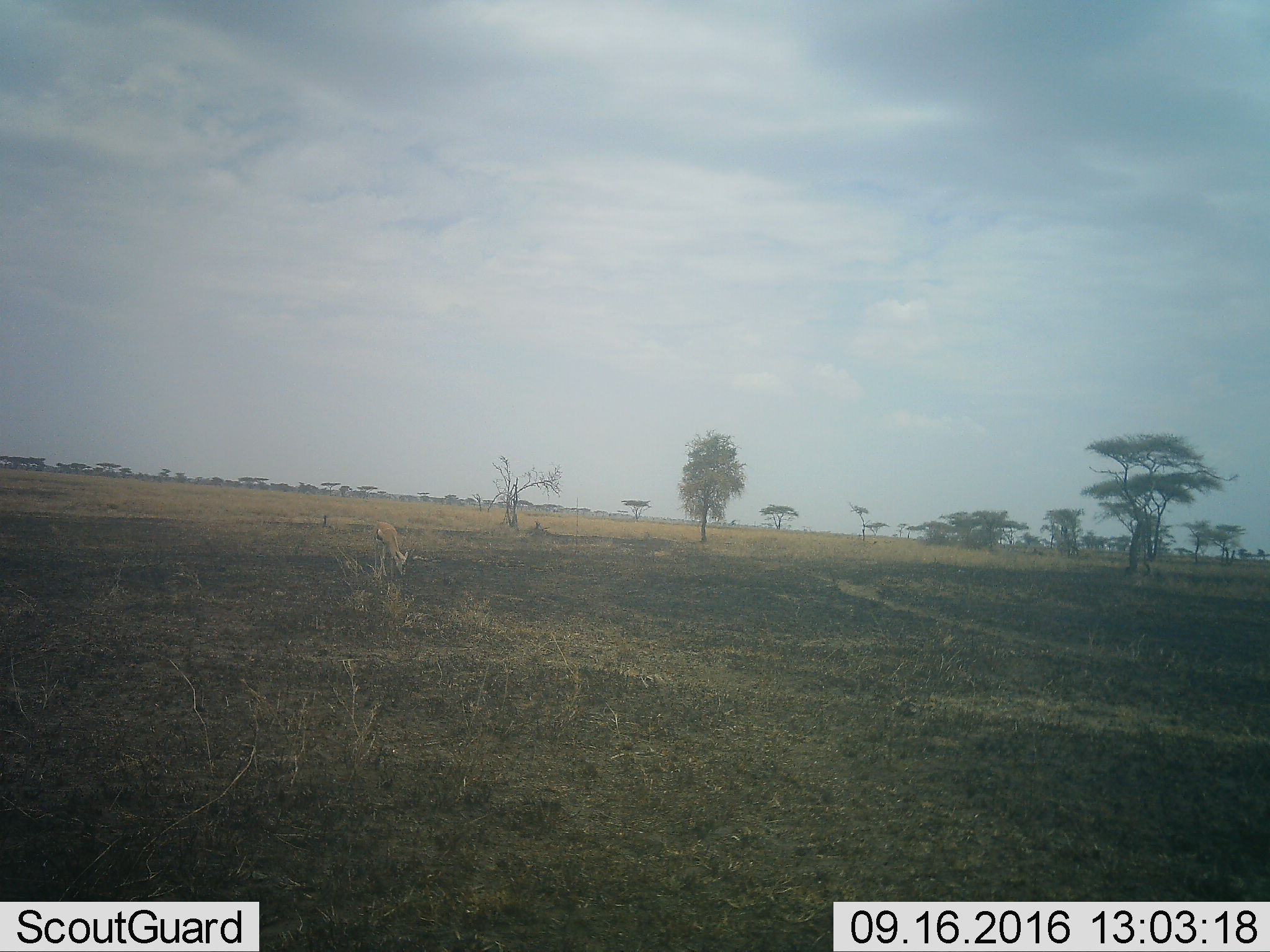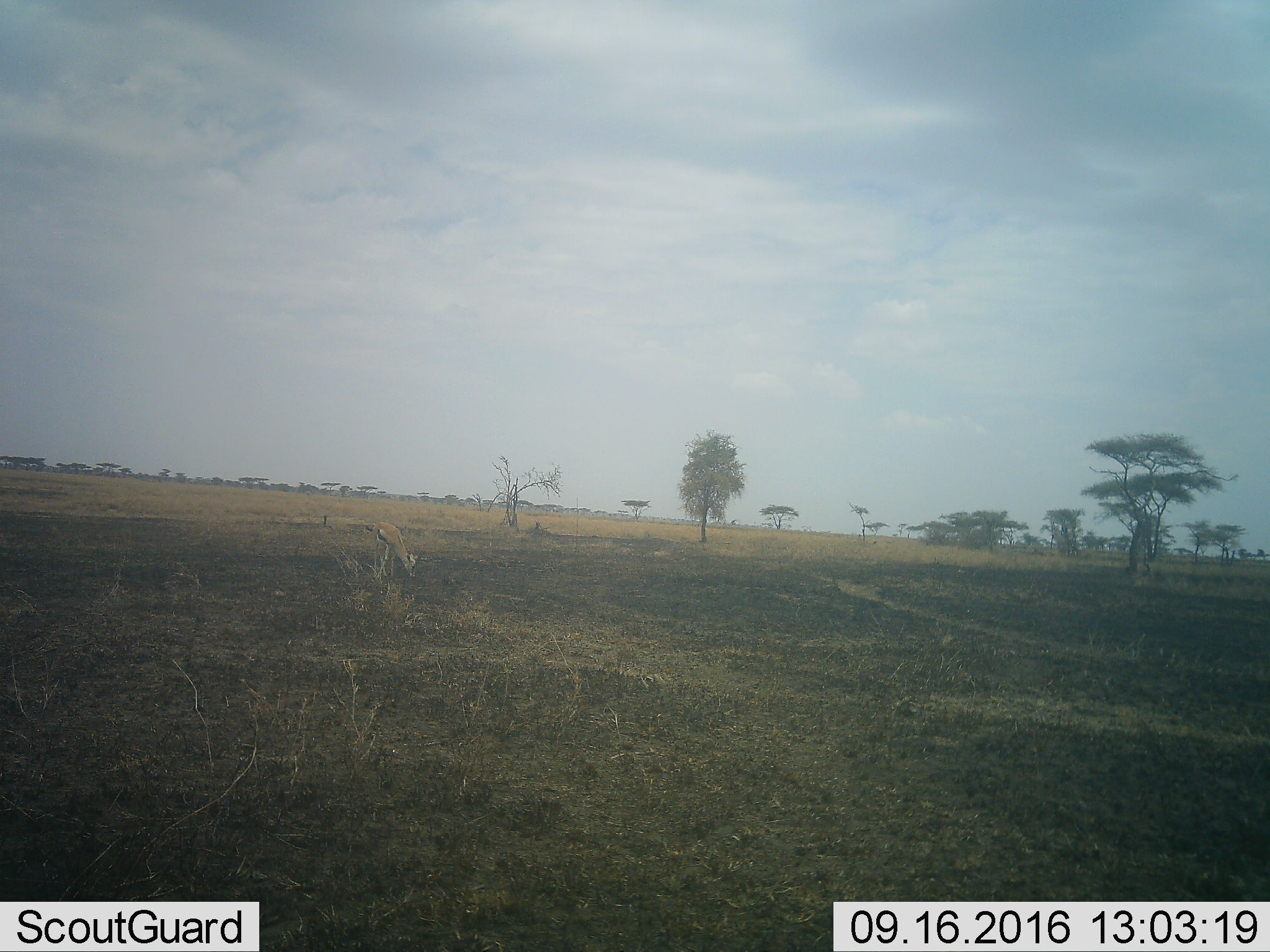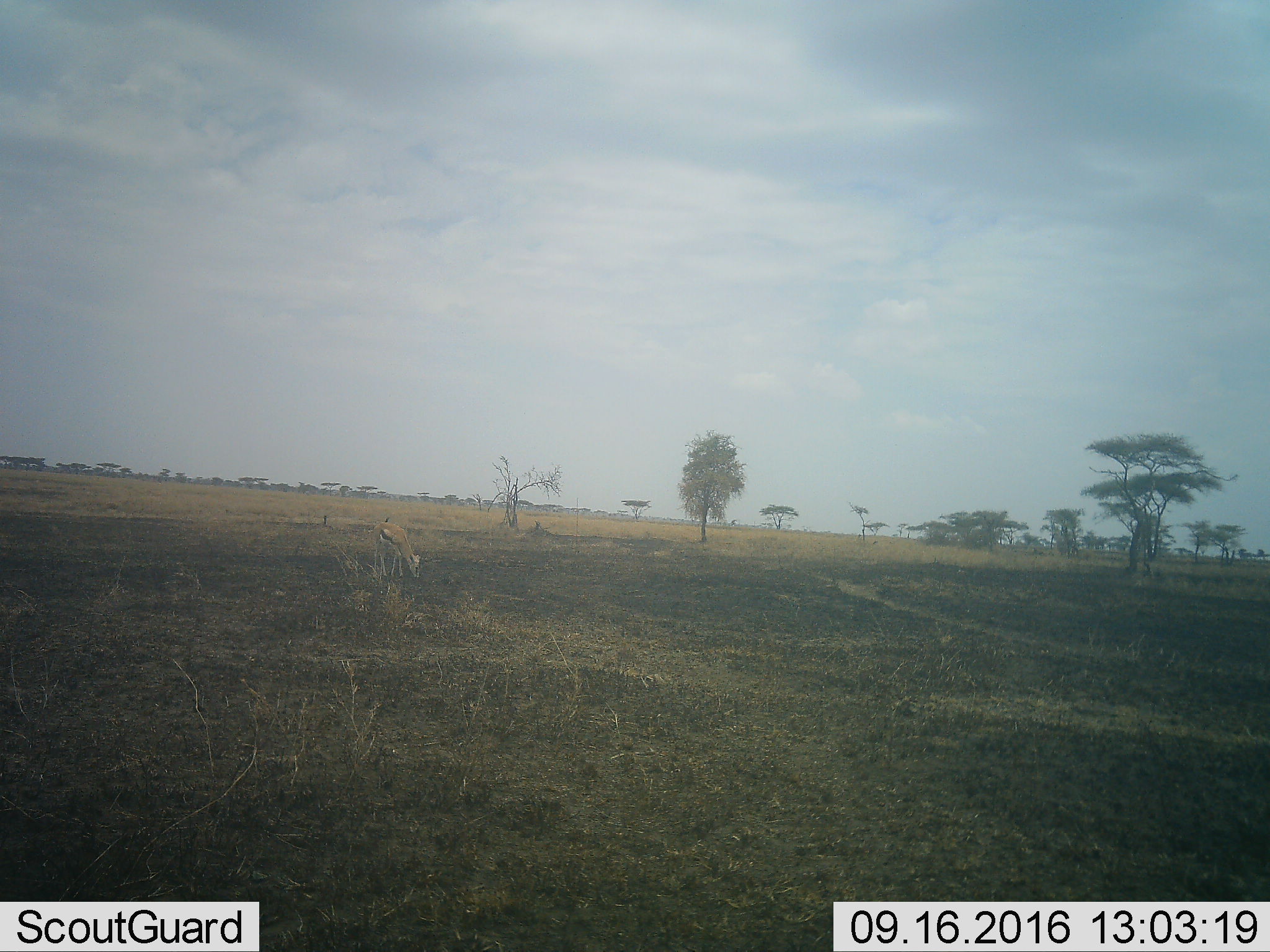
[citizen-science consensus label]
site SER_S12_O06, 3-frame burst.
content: unidentified animal